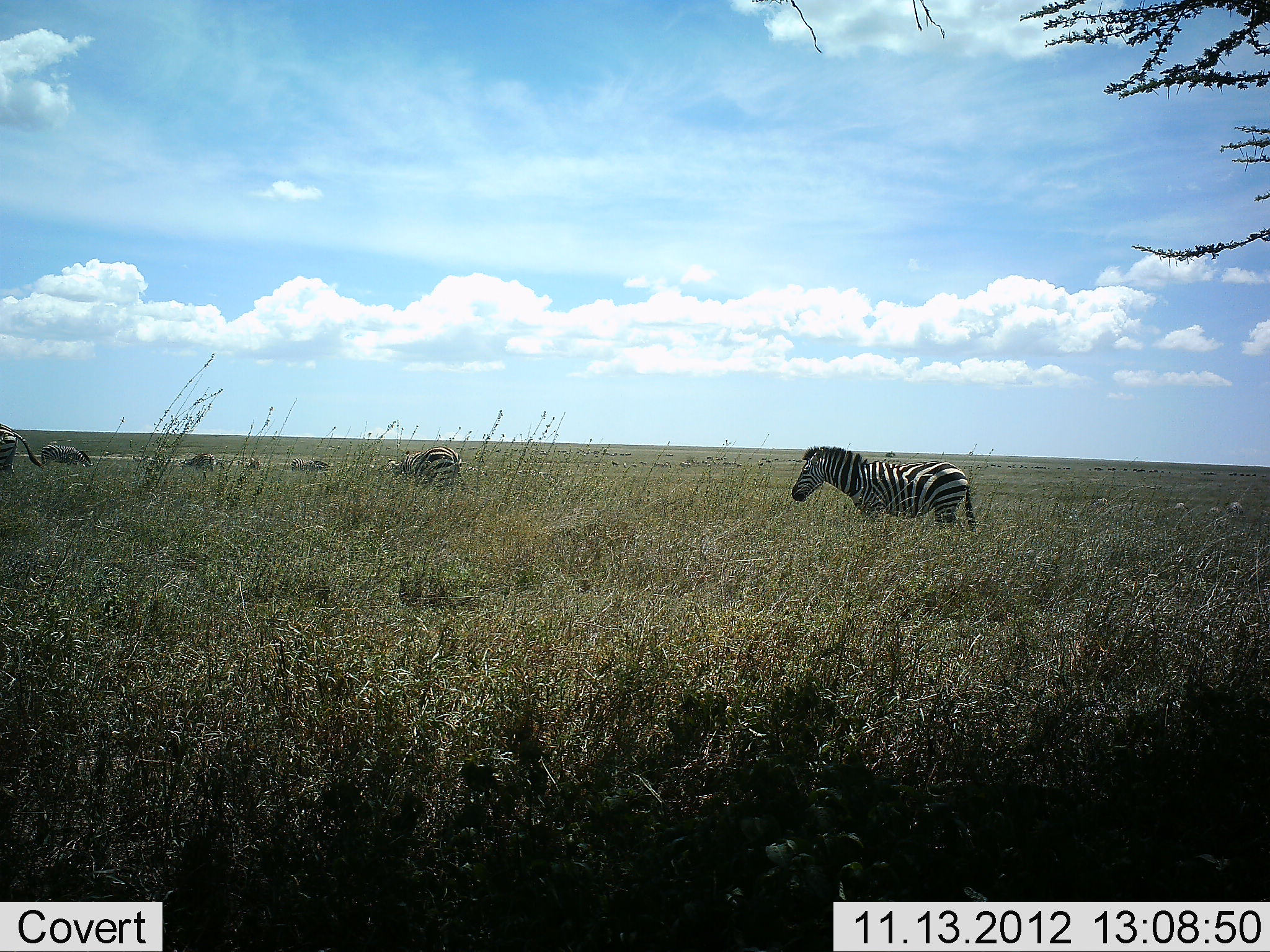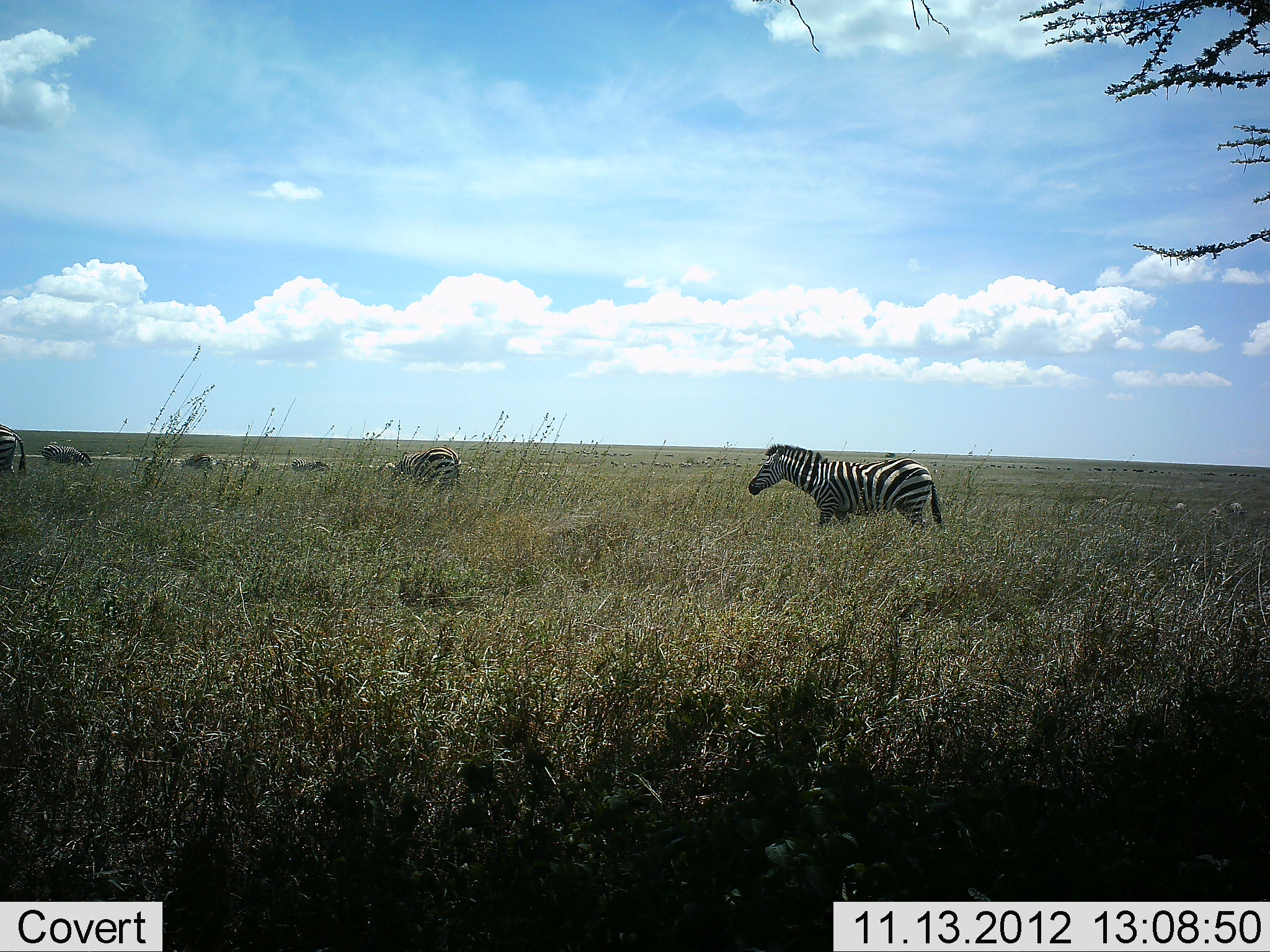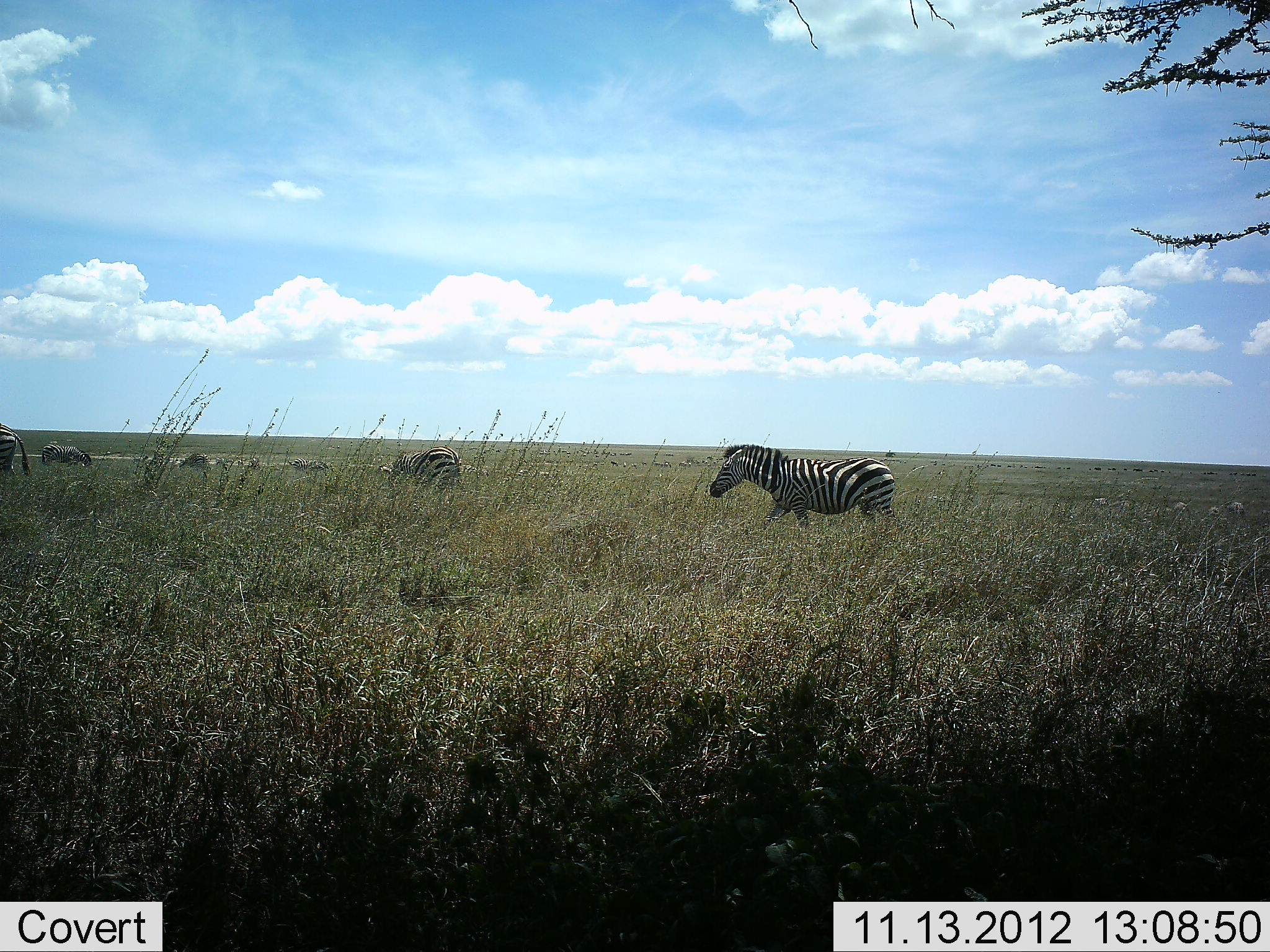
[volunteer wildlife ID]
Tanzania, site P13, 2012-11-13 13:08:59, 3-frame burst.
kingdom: Animalia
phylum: Chordata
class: Mammalia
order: Perissodactyla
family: Equidae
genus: Equus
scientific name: Equus quagga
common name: plains zebra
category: zebra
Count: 7.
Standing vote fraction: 55%.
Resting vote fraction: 0%.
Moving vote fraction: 55%.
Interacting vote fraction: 0%.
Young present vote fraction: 0%.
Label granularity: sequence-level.